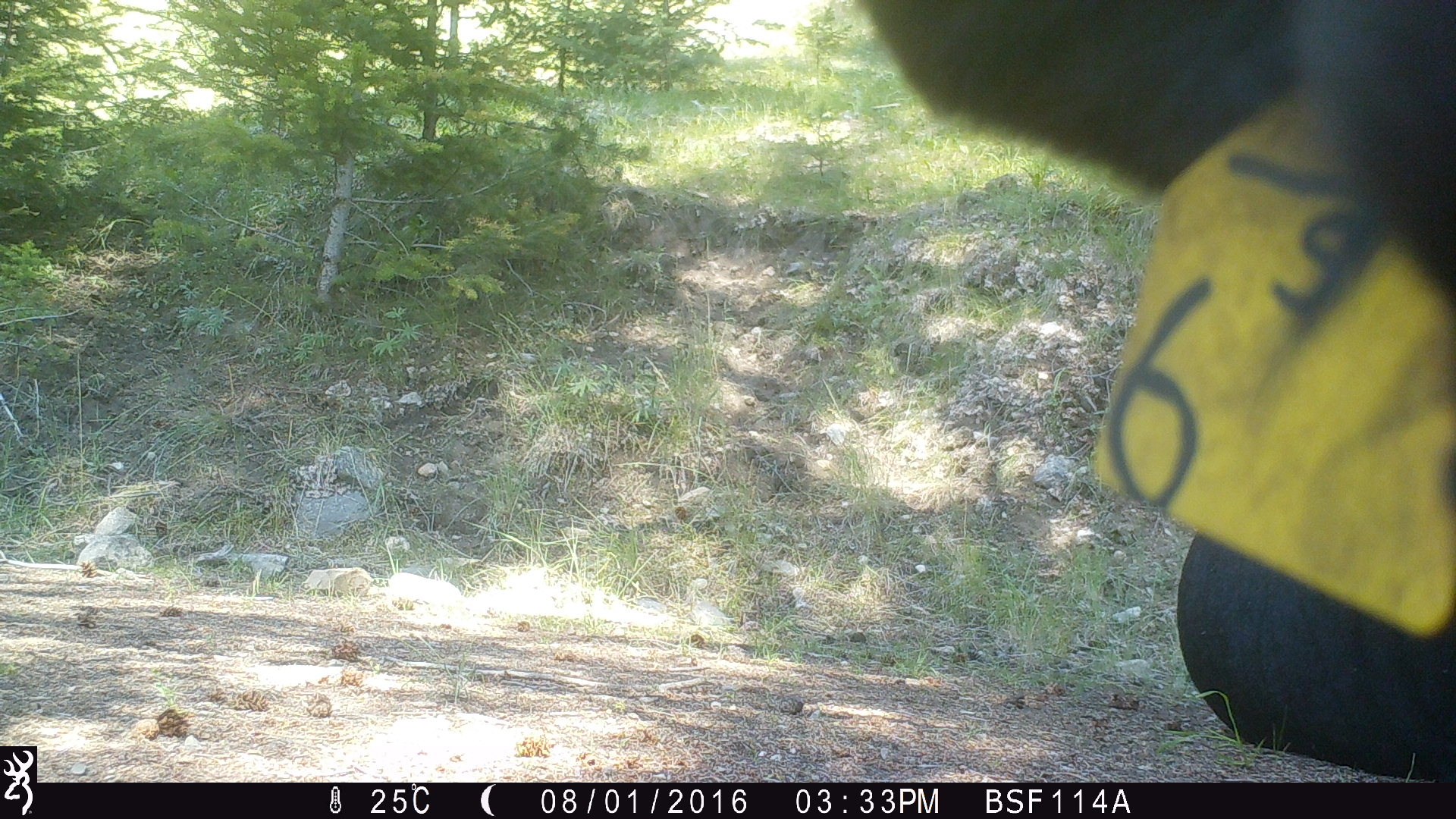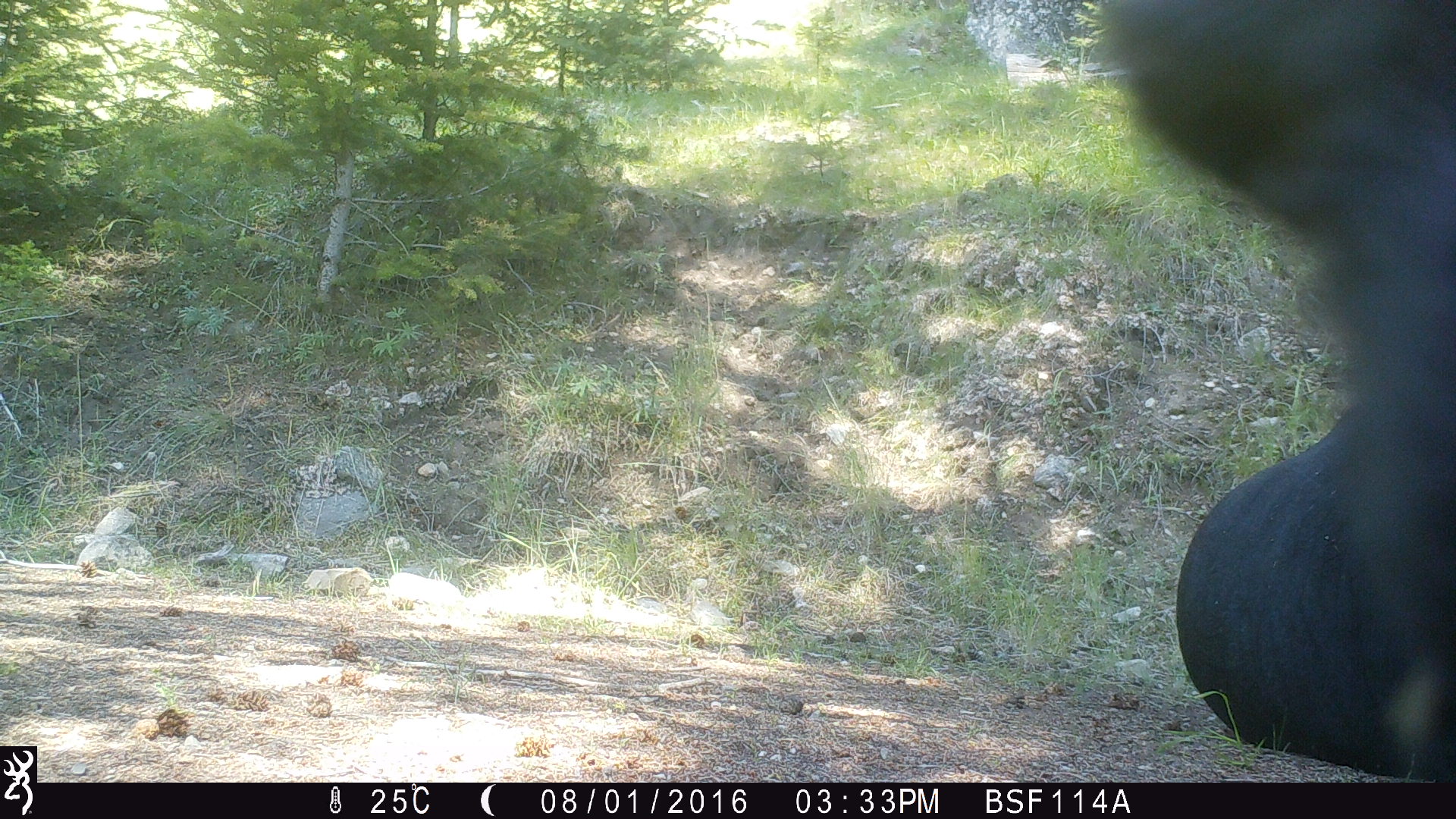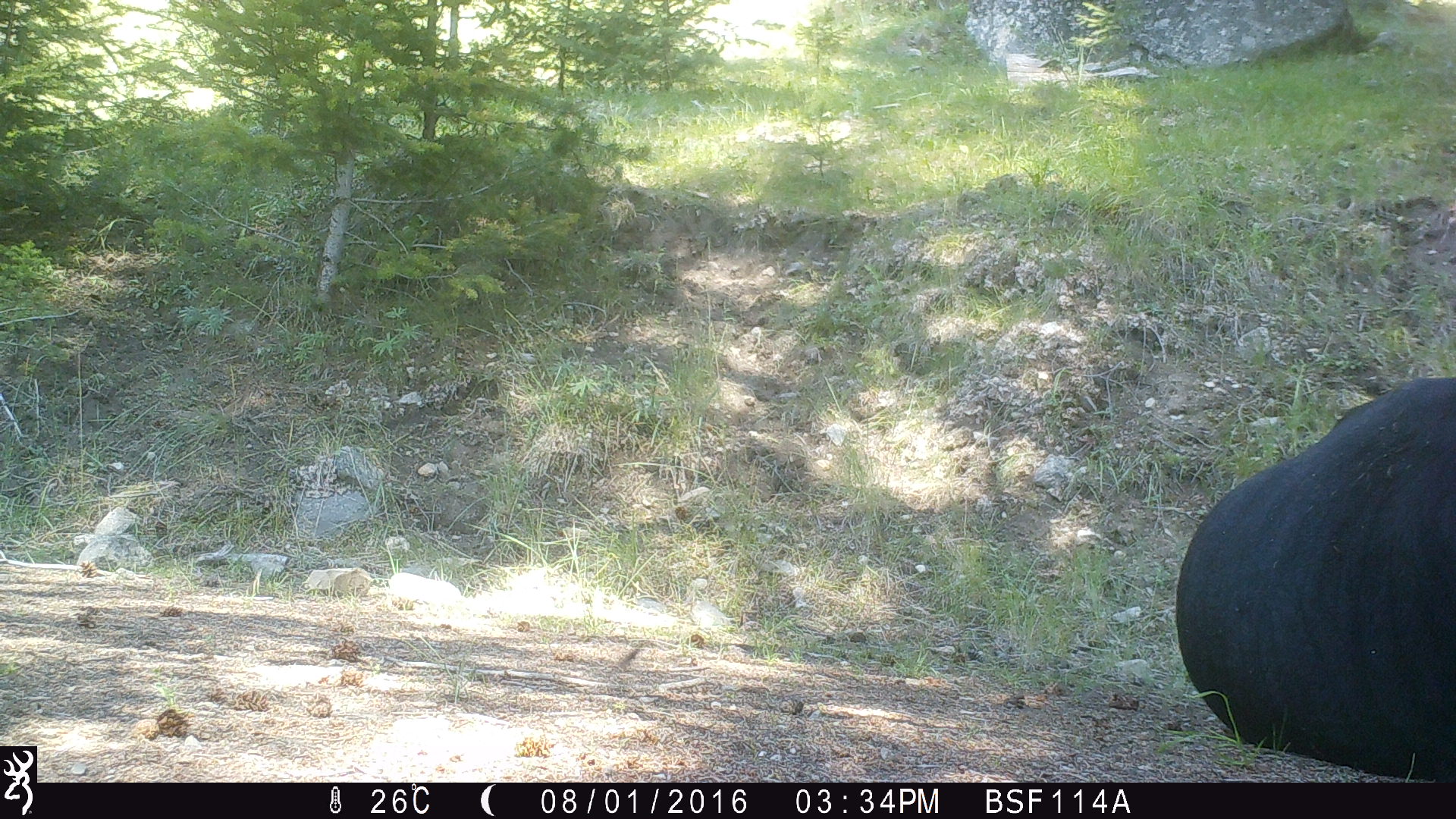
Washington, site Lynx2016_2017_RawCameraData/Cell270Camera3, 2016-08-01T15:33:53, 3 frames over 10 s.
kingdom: Animalia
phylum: Chordata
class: Mammalia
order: Artiodactyla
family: Bovidae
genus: Bos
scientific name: Bos taurus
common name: domestic cattle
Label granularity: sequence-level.